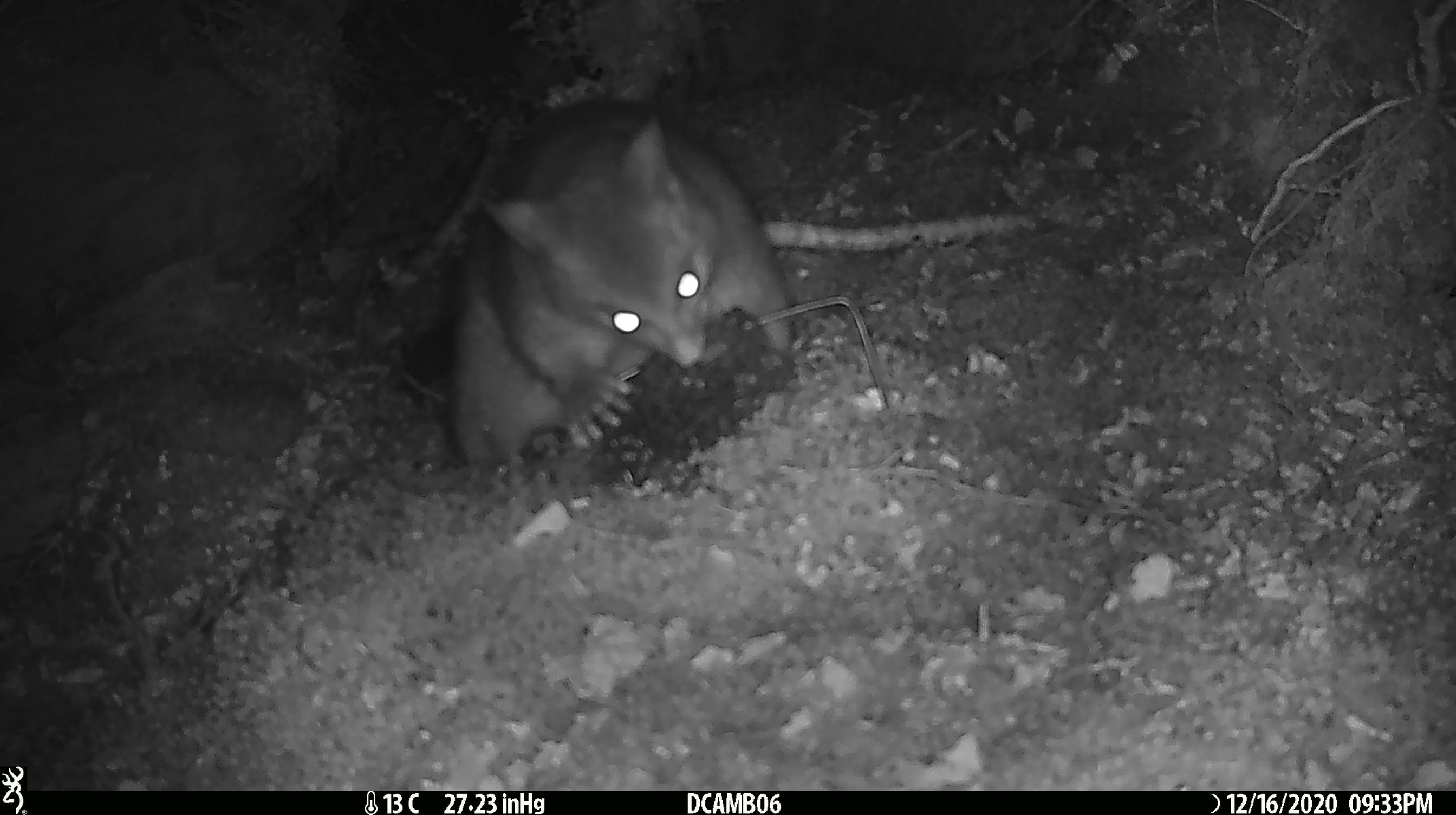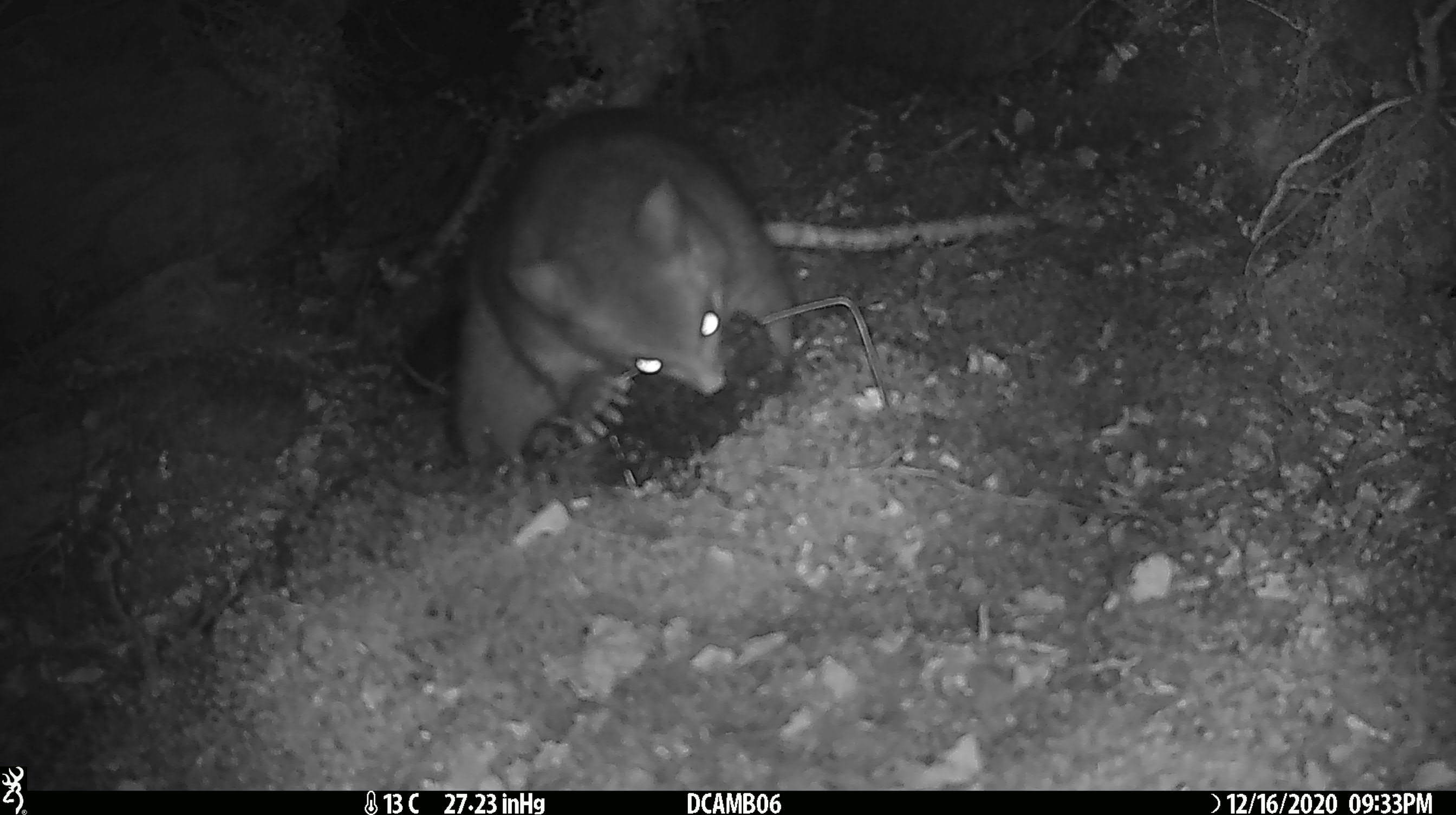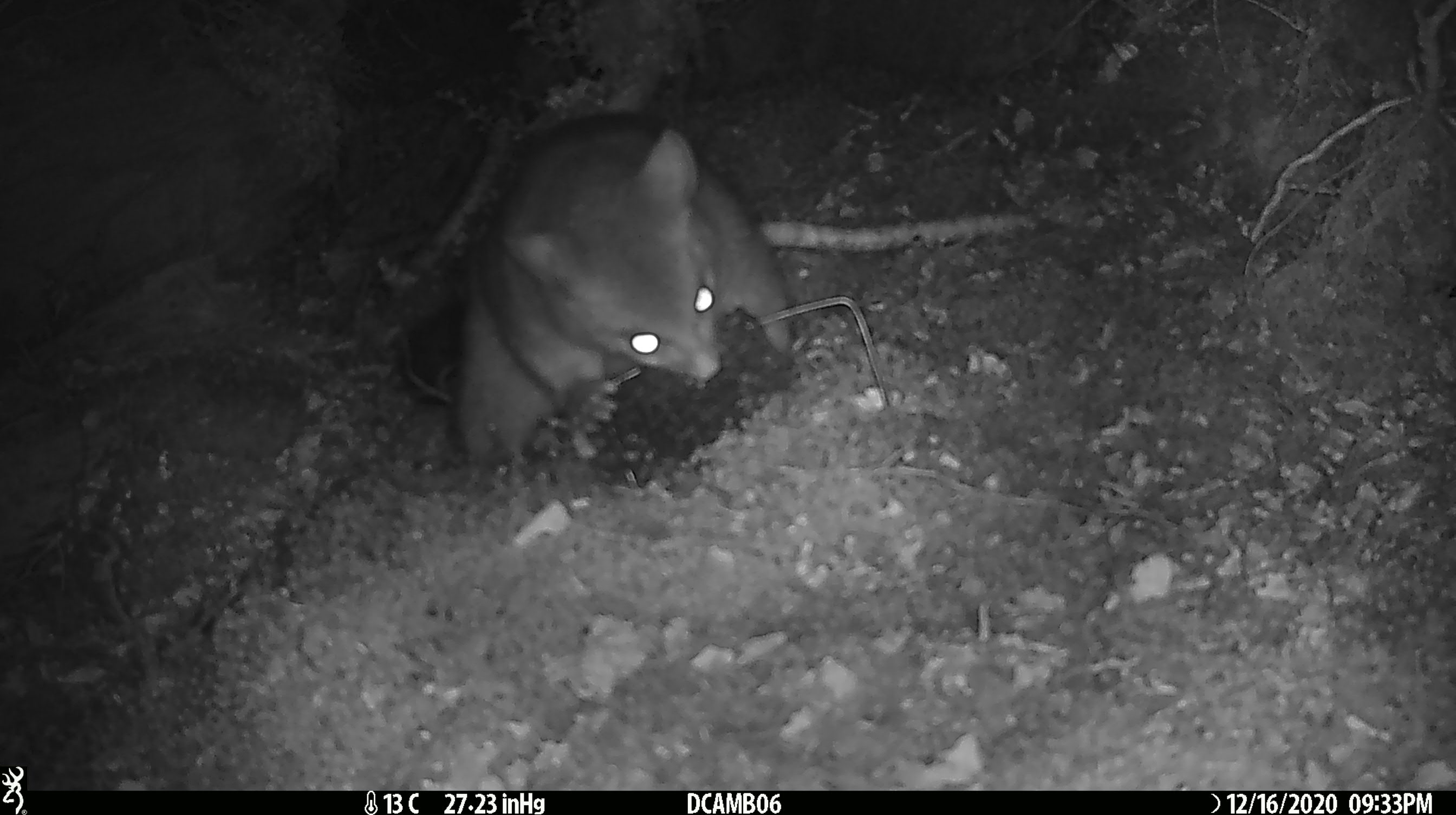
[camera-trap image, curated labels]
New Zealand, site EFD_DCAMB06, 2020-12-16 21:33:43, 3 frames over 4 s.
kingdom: Animalia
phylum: Chordata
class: Mammalia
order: Diprotodontia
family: Phalangeridae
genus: Trichosurus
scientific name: Trichosurus vulpecula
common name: common brushtail possum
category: possum